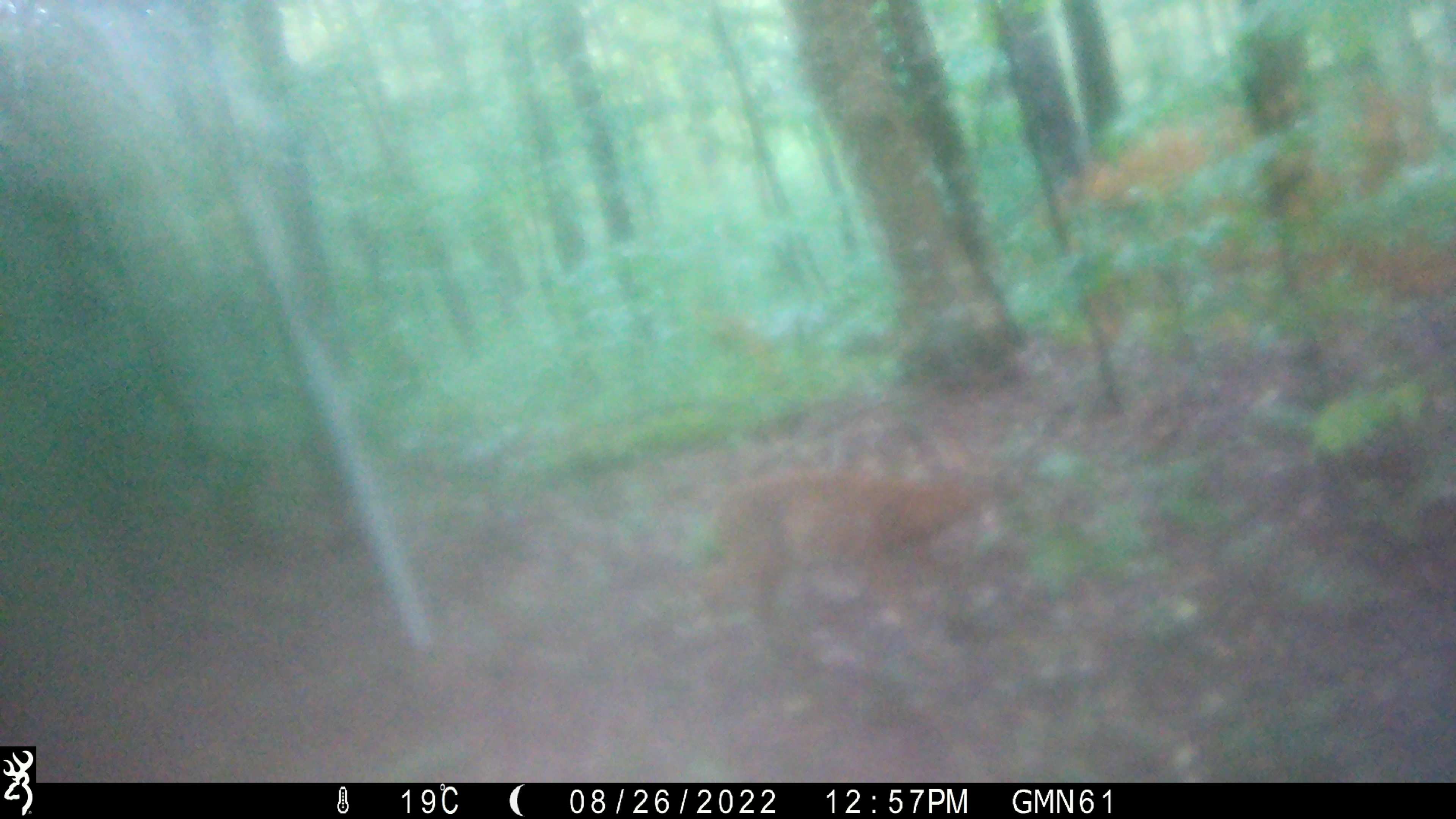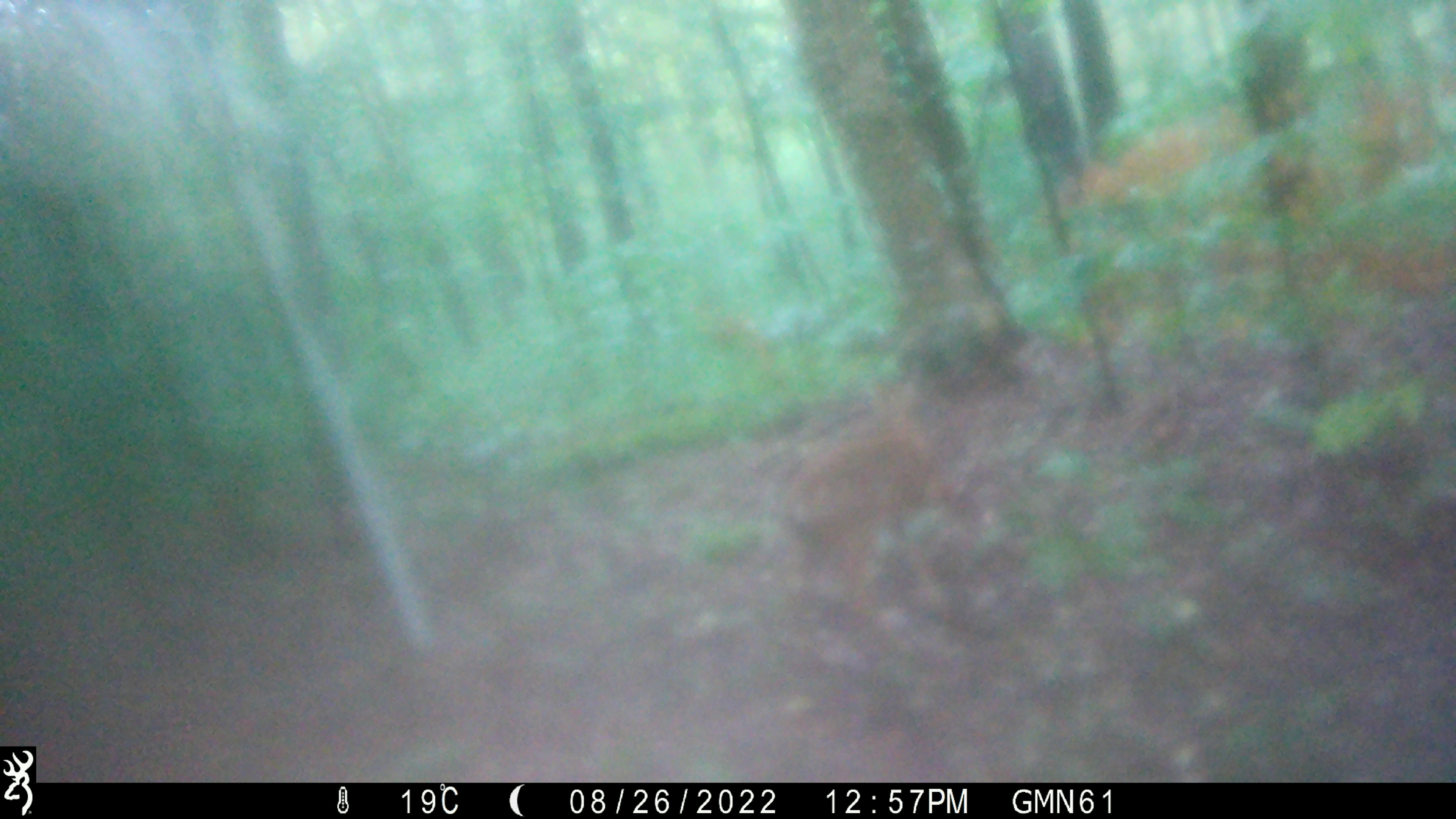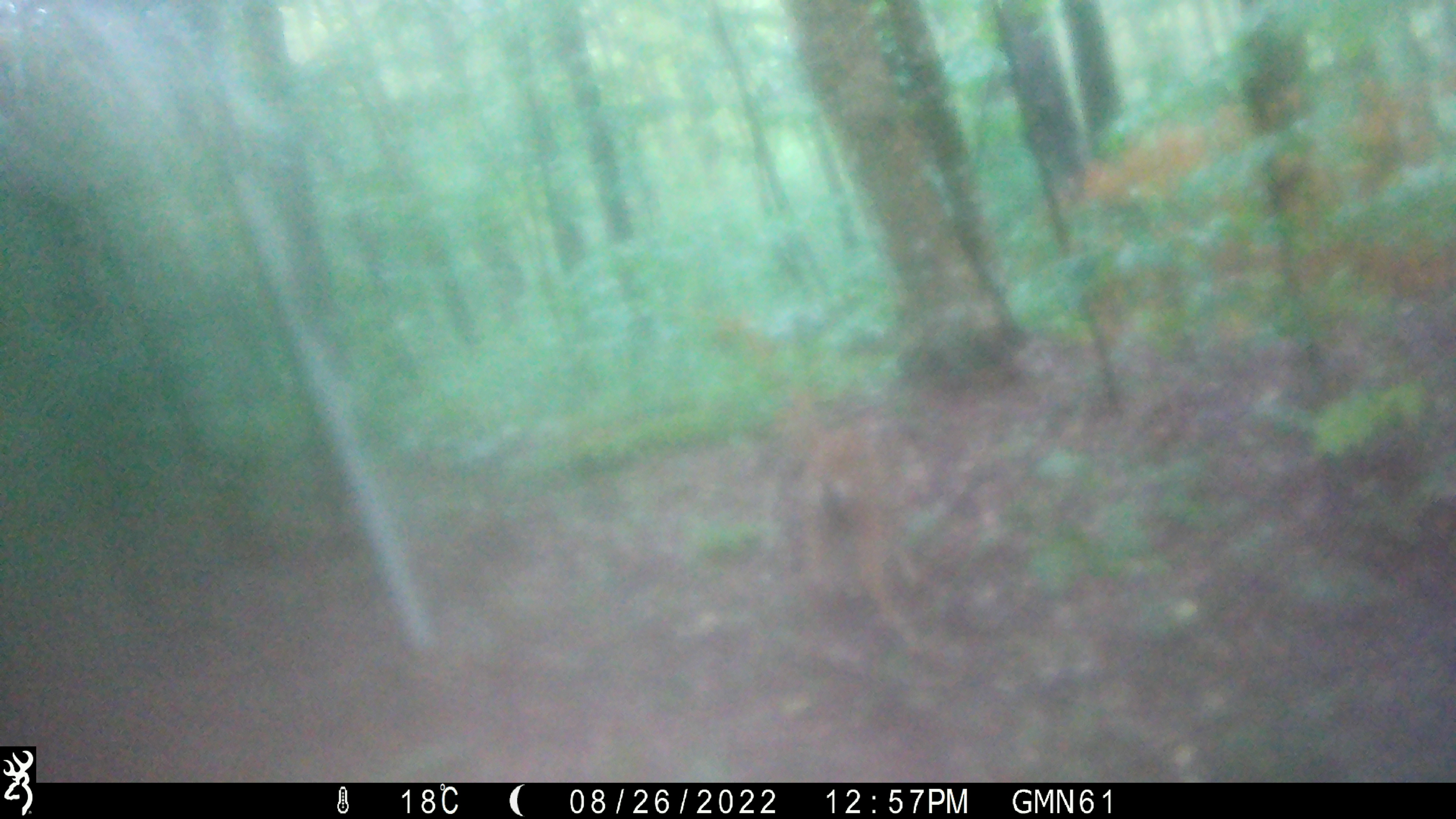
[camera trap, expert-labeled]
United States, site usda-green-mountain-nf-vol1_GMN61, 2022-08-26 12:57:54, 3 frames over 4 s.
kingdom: Animalia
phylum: Chordata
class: Mammalia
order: Artiodactyla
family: Cervidae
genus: Odocoileus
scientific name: Odocoileus virginianus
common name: white-tailed deer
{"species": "white-tailed deer (Odocoileus virginianus)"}